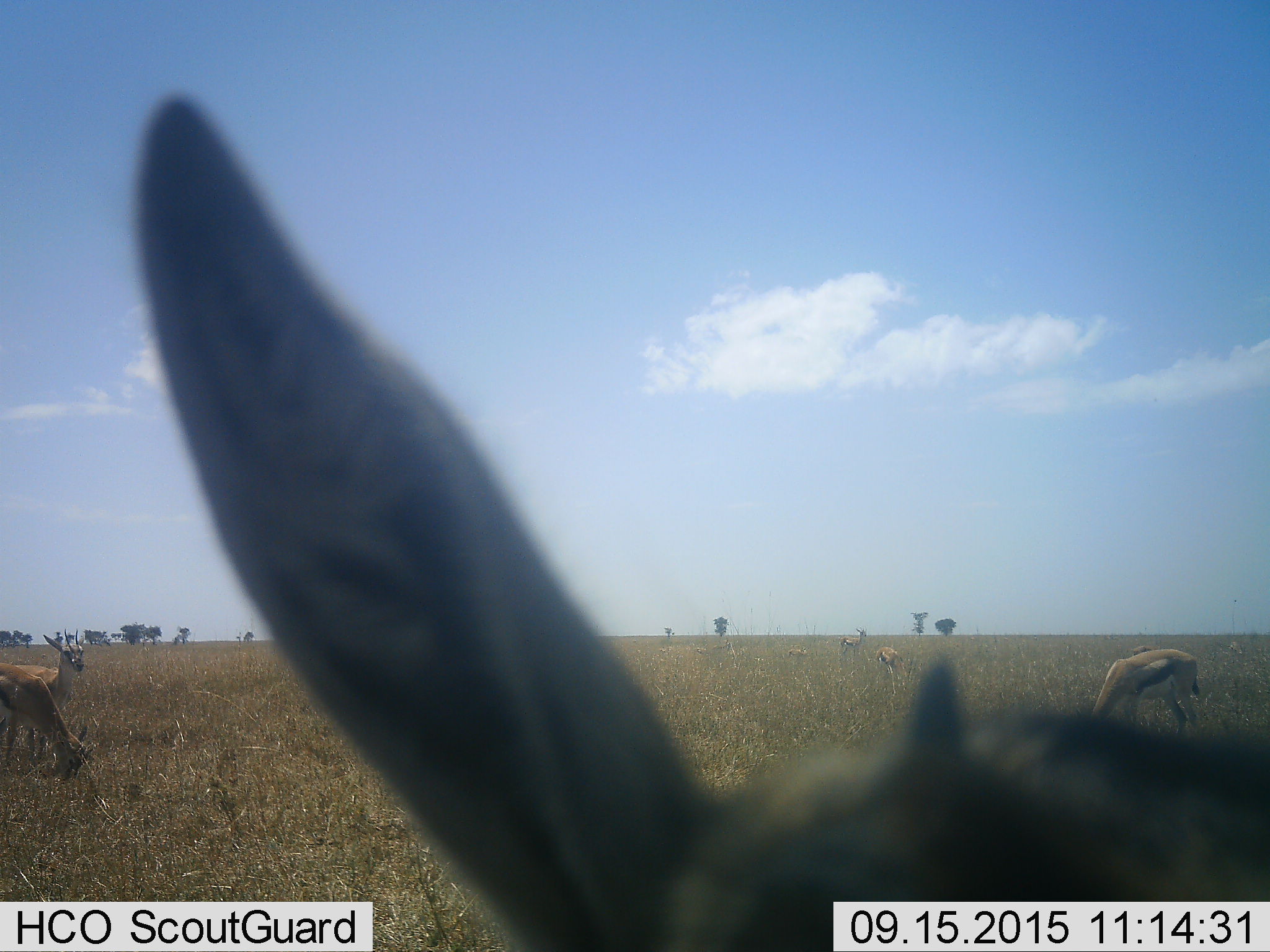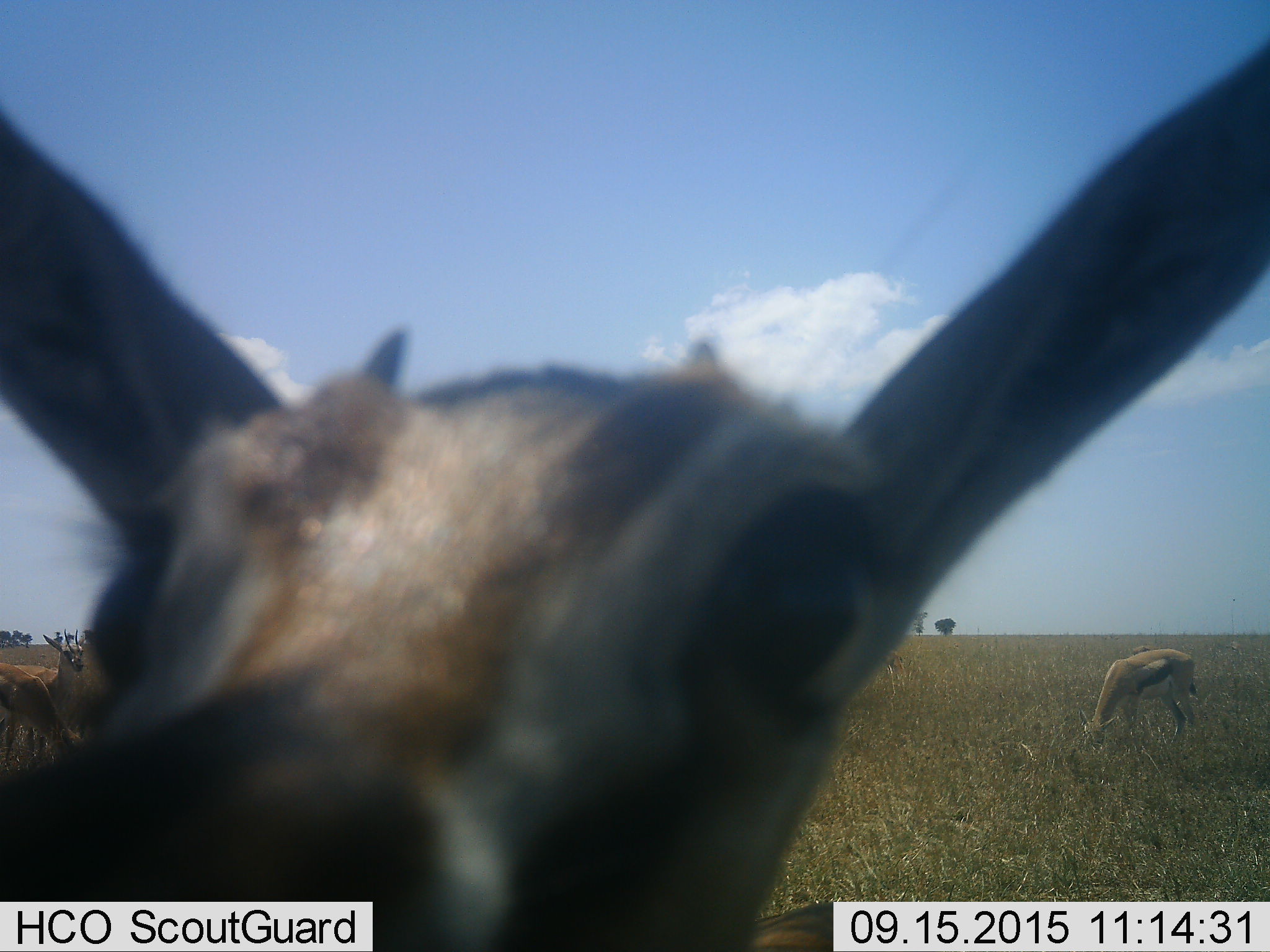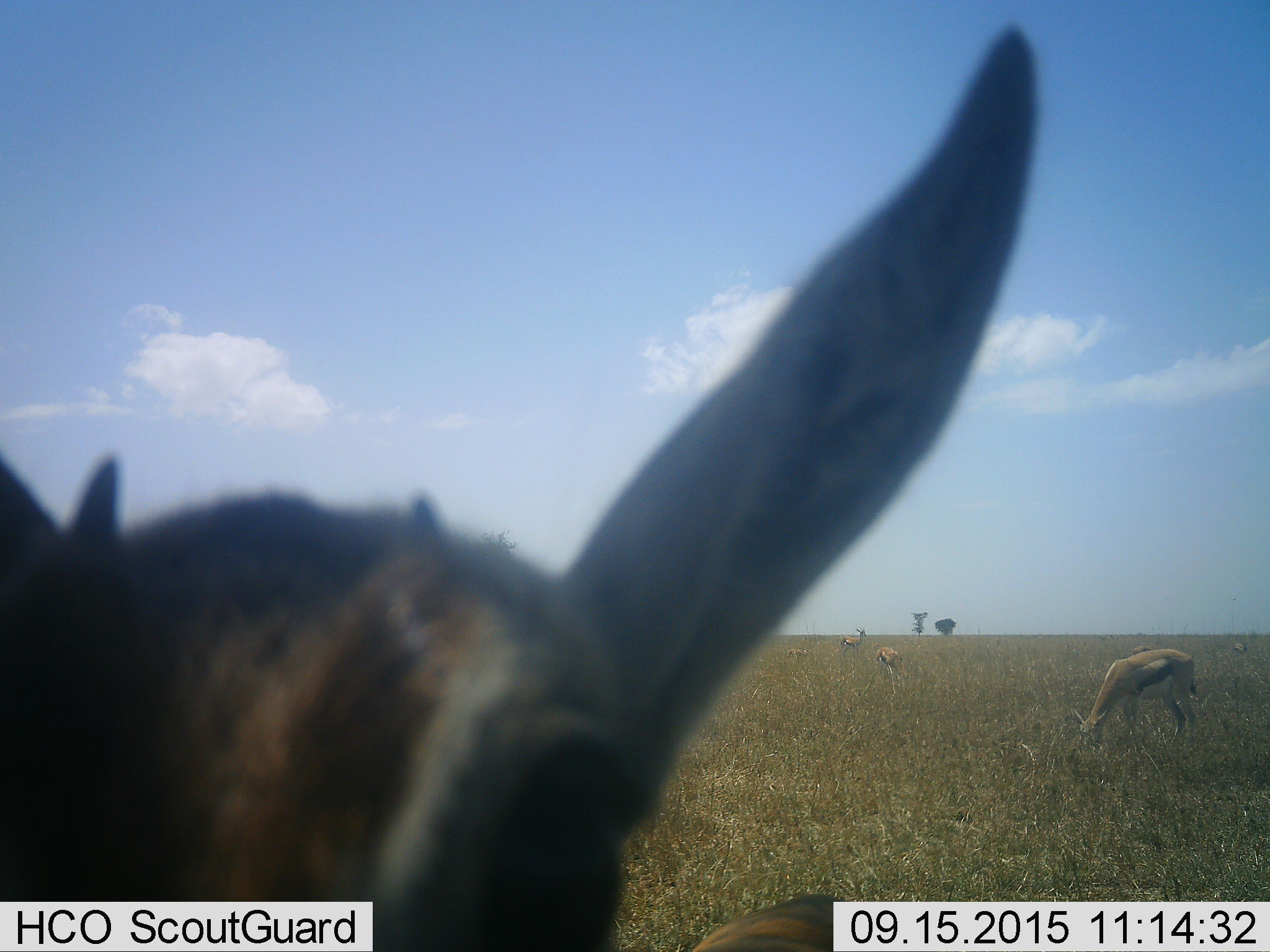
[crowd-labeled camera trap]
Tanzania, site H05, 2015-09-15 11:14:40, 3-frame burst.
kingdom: Animalia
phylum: Chordata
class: Mammalia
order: Artiodactyla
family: Bovidae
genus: Eudorcas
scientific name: Eudorcas thomsonii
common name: thomson's gazelle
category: gazellethomsons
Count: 7.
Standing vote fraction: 50%.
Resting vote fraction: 20%.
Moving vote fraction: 20%.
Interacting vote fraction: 20%.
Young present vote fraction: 0%.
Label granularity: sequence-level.